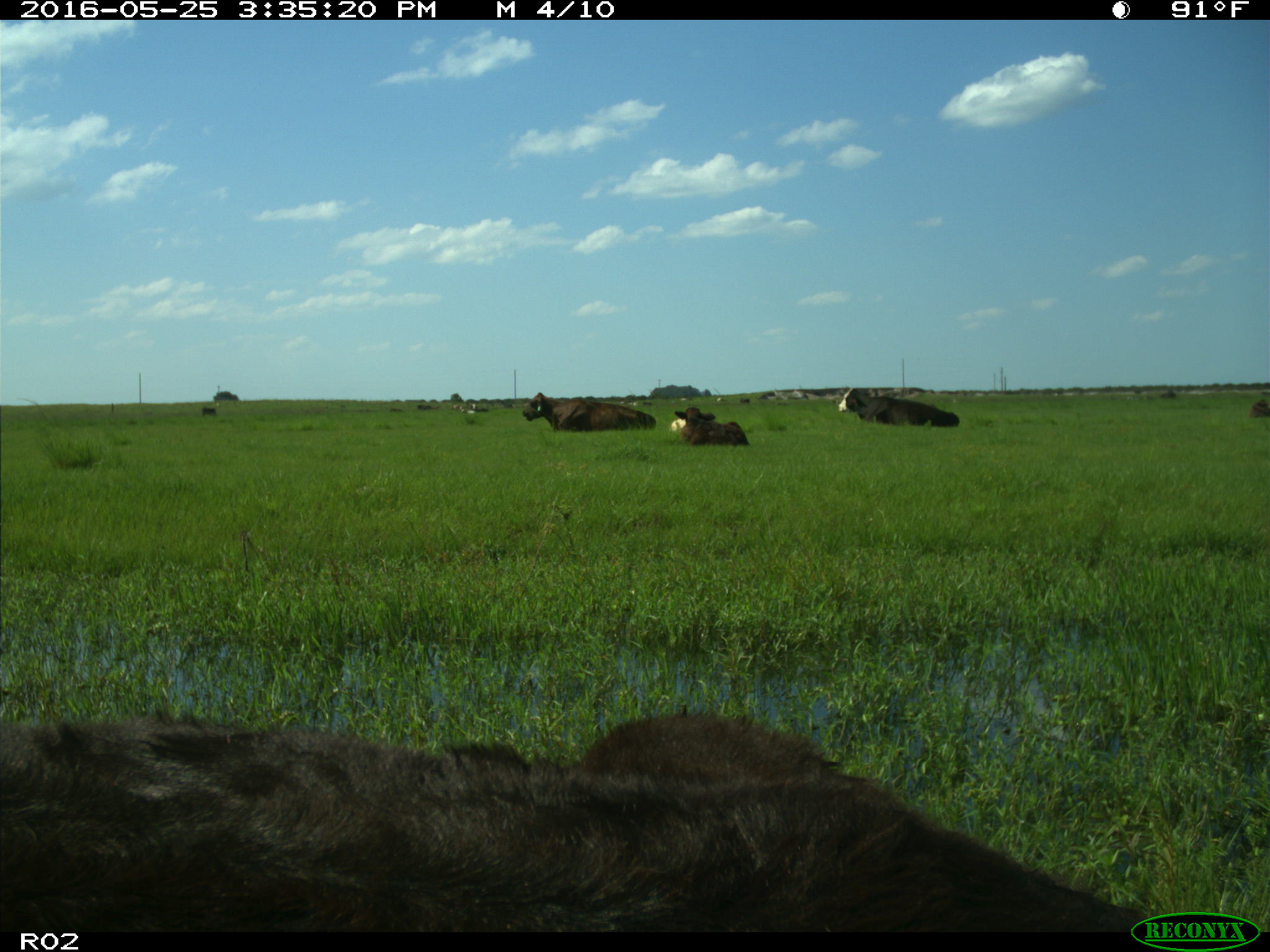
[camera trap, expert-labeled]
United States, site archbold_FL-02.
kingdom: Animalia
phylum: Chordata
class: Mammalia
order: Artiodactyla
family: Bovidae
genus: Bos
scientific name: Bos taurus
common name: domestic cow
Bos taurus (domestic cow).